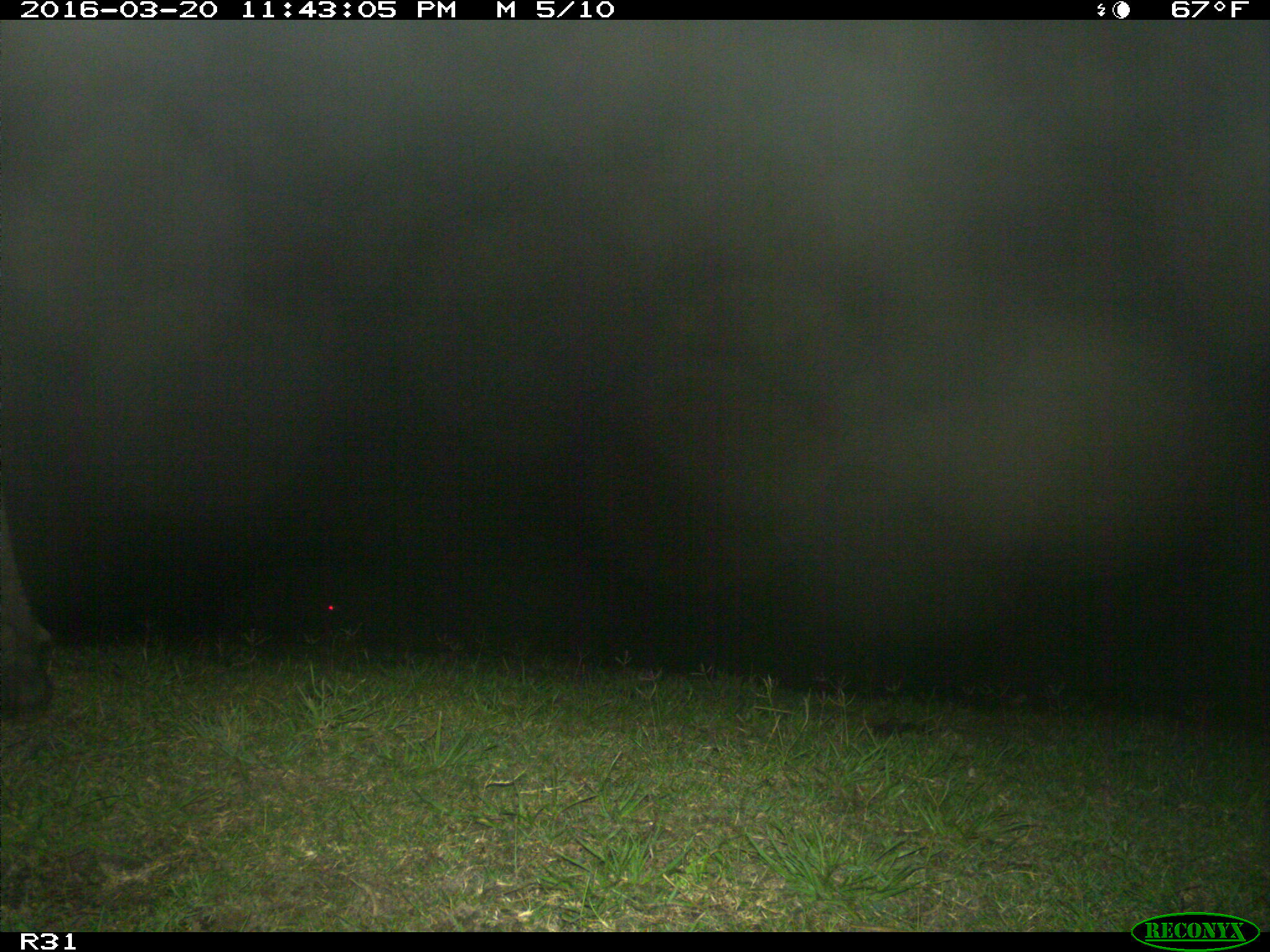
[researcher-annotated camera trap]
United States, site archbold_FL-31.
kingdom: Animalia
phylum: Chordata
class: Mammalia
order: Artiodactyla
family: Bovidae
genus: Bos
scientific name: Bos taurus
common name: domestic cow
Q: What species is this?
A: Bos taurus (domestic cow).